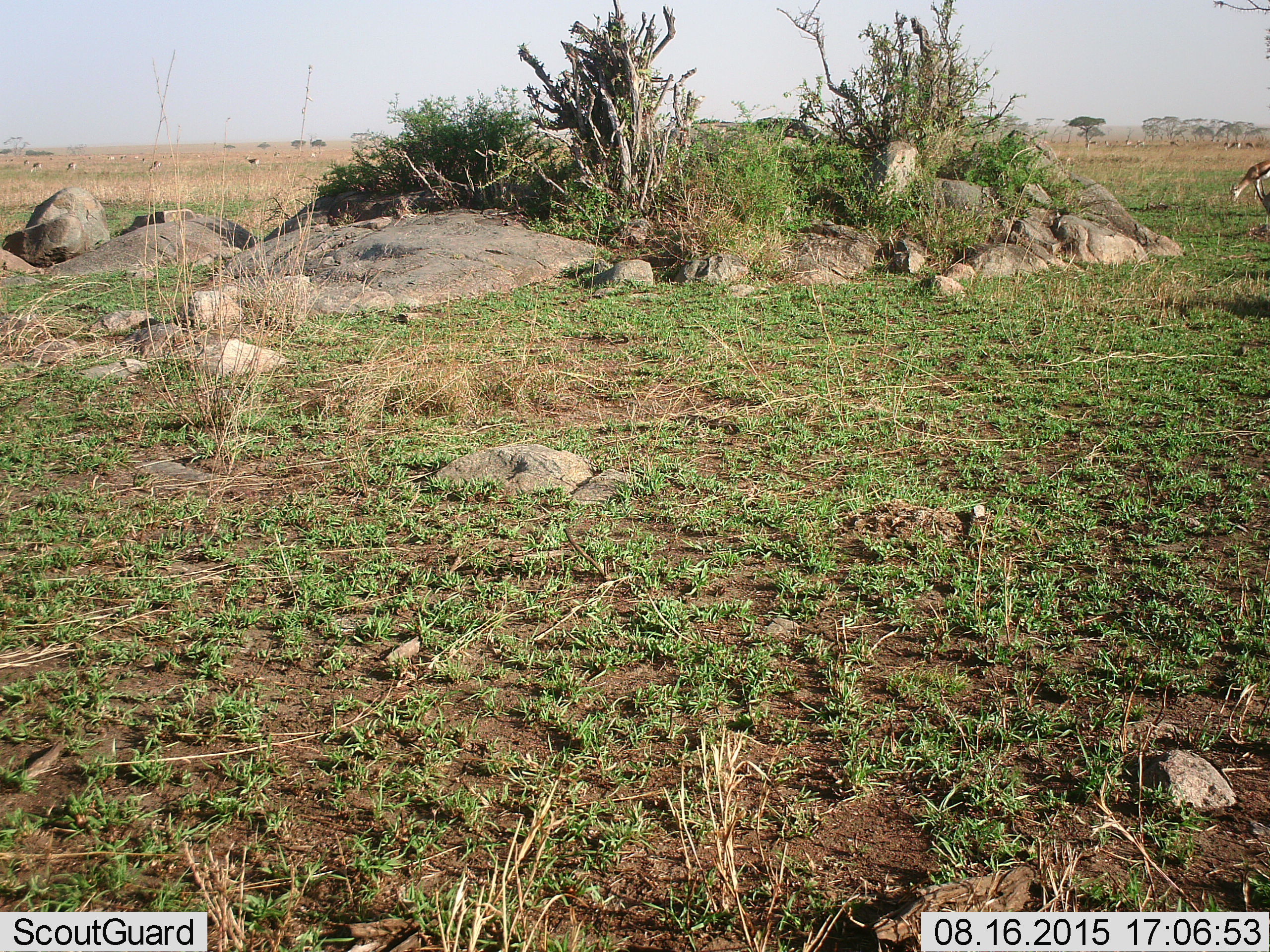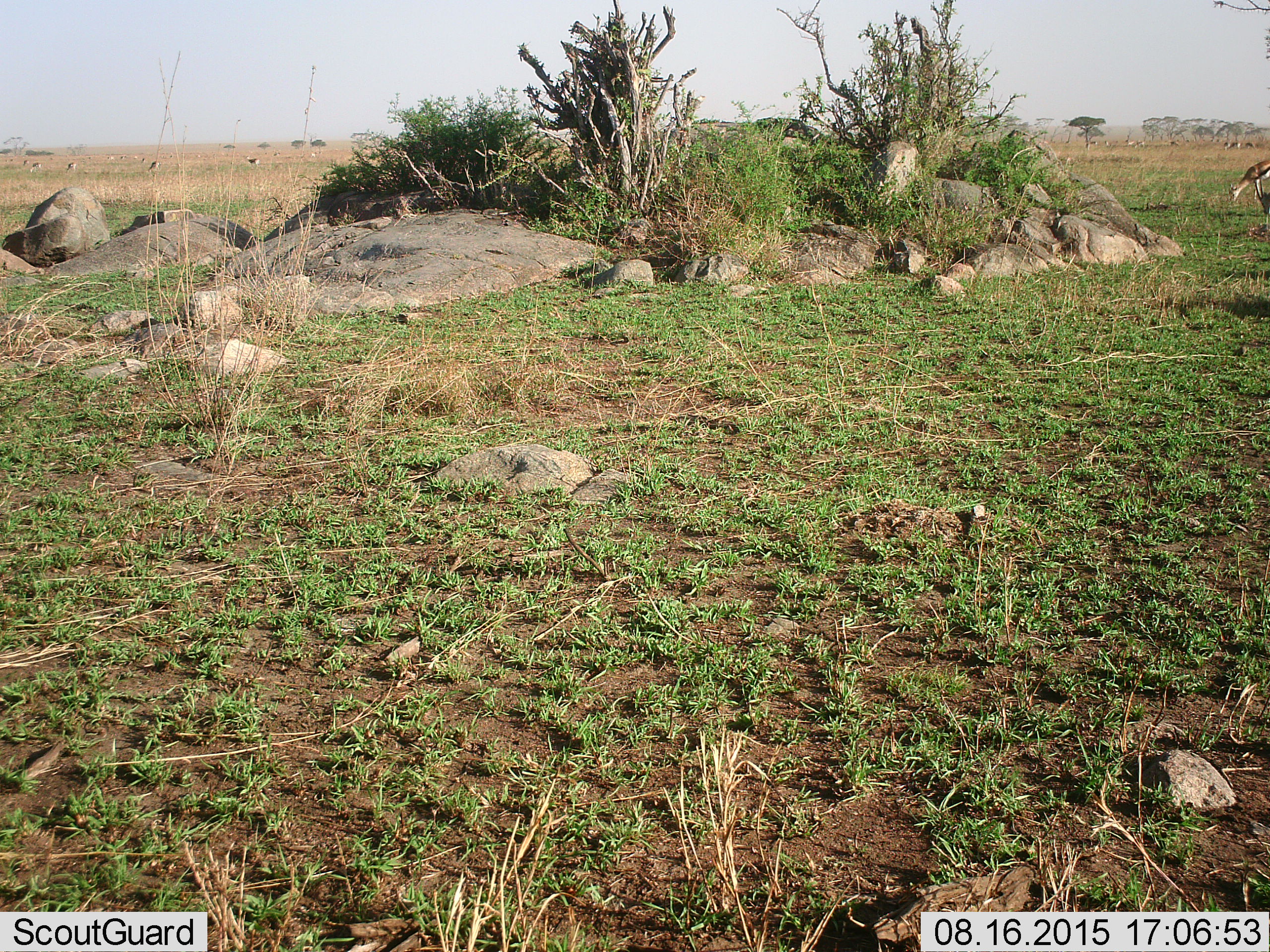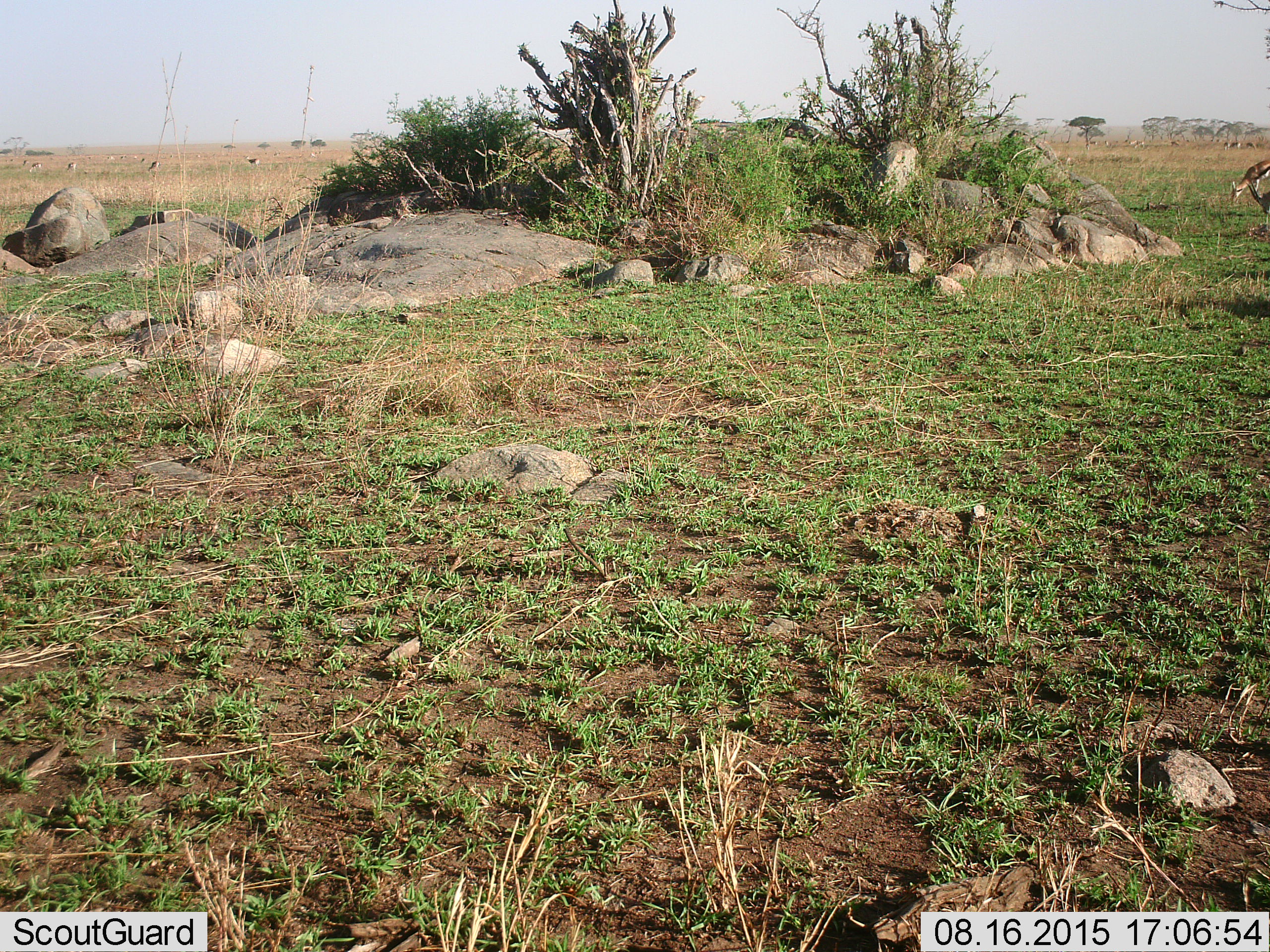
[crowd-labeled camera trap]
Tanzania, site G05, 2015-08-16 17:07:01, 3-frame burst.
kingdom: Animalia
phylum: Chordata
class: Mammalia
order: Artiodactyla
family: Bovidae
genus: Eudorcas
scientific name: Eudorcas thomsonii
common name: thomson's gazelle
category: gazellethomsons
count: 11-50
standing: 54%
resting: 8%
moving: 38%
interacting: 8%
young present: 0%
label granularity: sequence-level